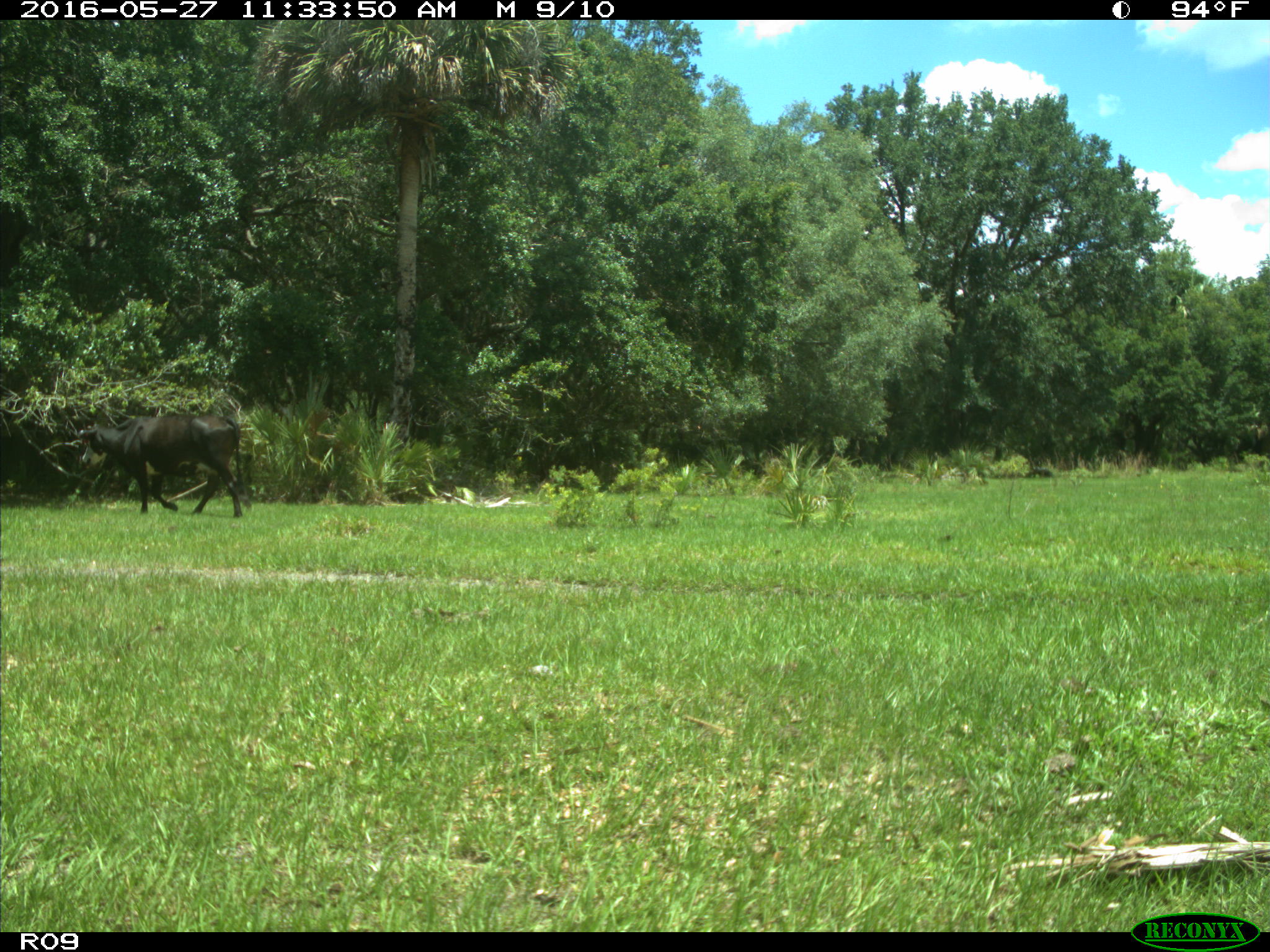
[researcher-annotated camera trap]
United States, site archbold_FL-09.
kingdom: Animalia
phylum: Chordata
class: Mammalia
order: Artiodactyla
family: Bovidae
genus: Bos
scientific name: Bos taurus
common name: domestic cow